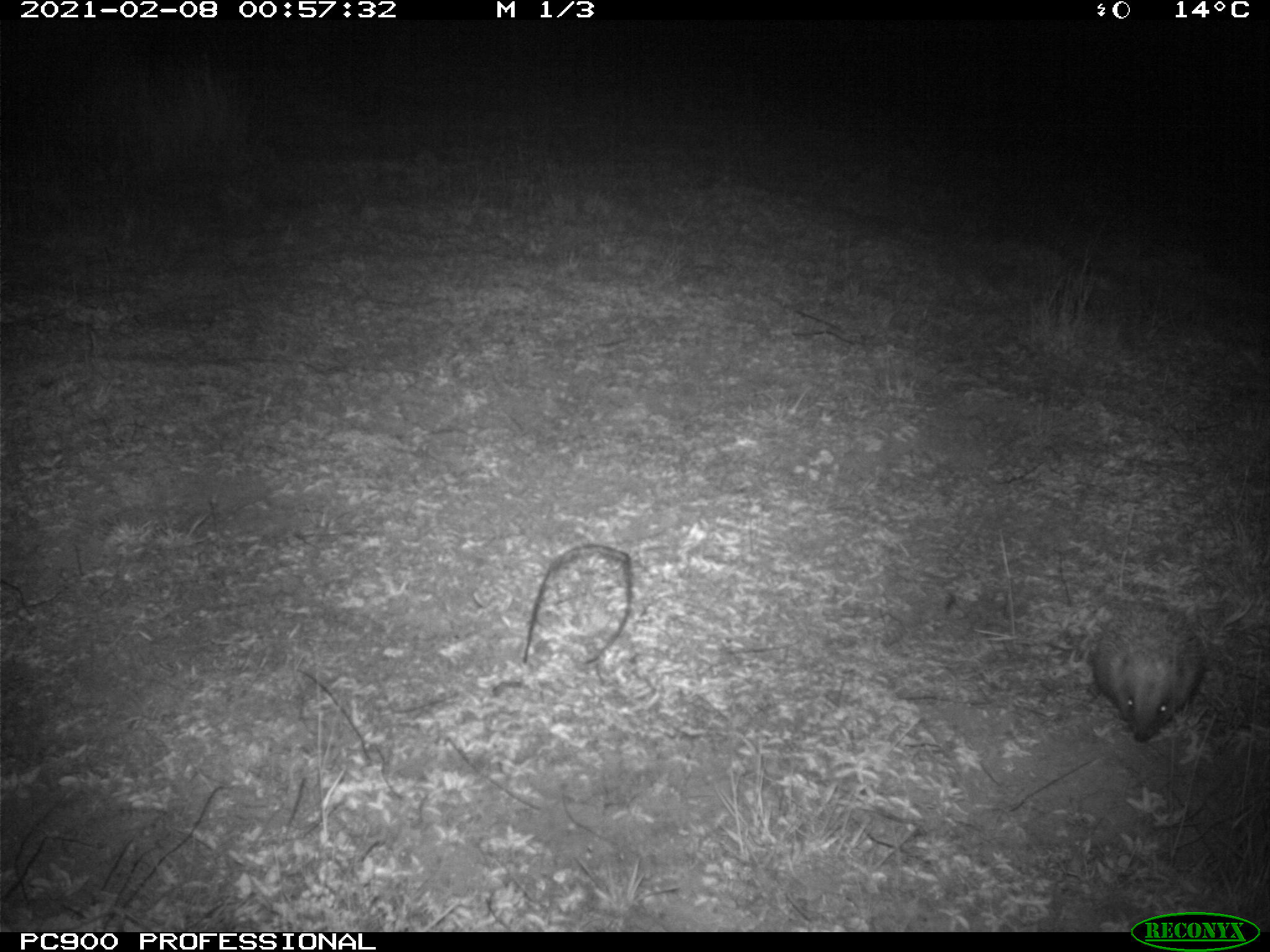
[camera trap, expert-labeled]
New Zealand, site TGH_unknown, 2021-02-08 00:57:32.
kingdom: Animalia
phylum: Chordata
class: Mammalia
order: Eulipotyphla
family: Erinaceidae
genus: Erinaceus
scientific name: Erinaceus europaeus europaeus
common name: european hedgehog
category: hedgehog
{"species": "hedgehog (european hedgehog) (Erinaceus europaeus europaeus)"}